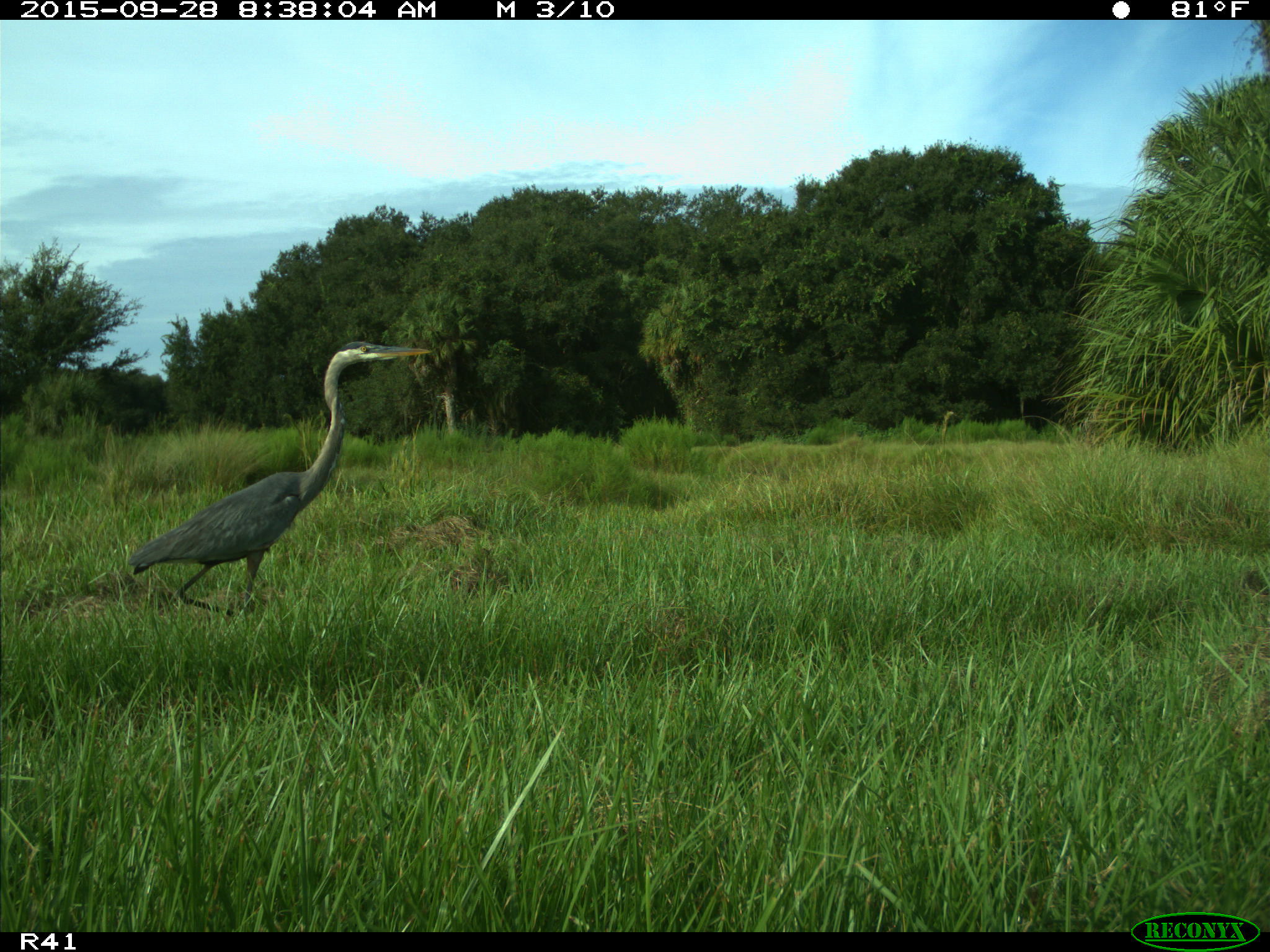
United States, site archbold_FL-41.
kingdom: Animalia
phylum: Chordata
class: Aves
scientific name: Aves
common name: birds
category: unidentified bird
Unidentified bird (birds) (Aves).